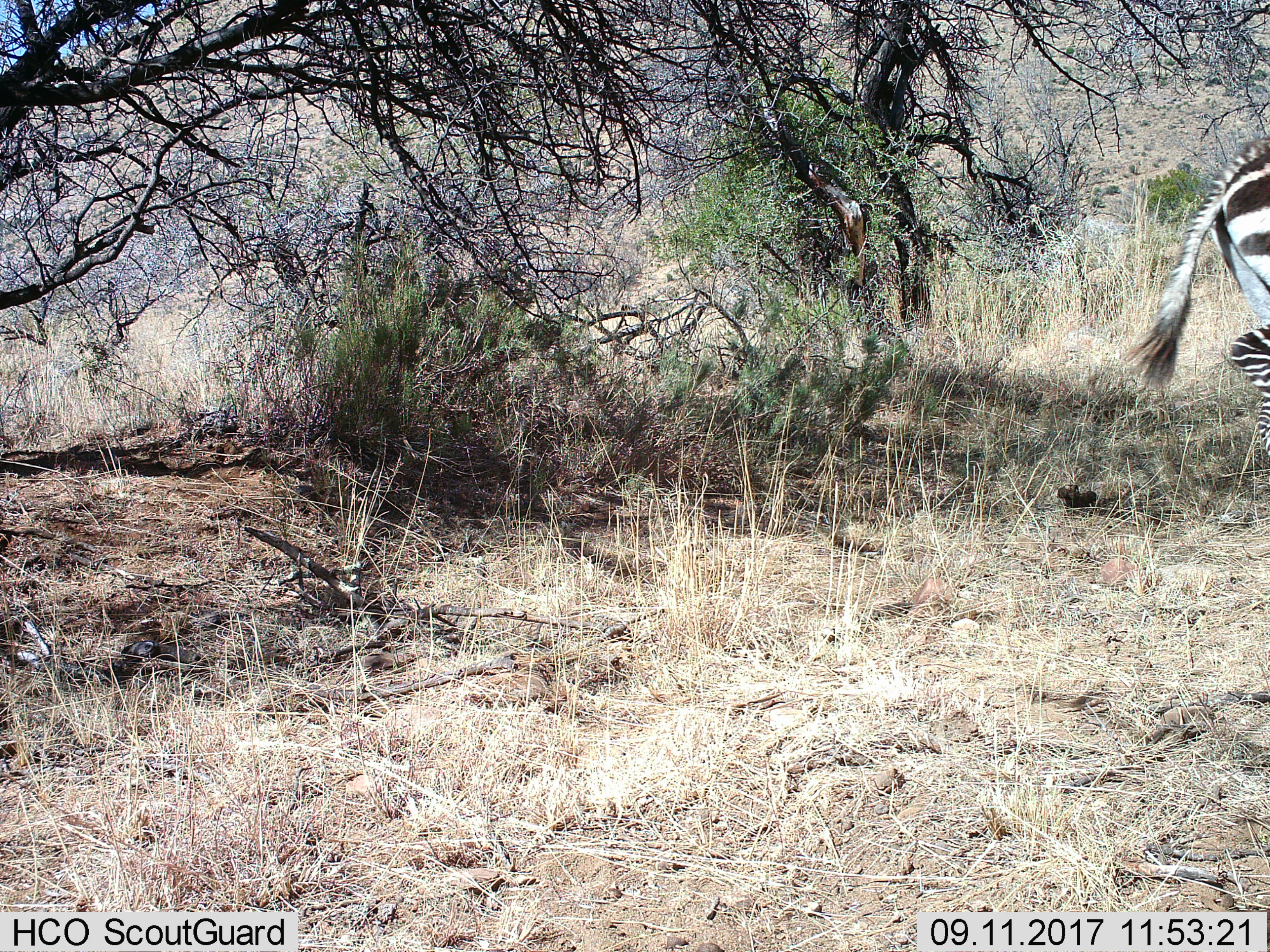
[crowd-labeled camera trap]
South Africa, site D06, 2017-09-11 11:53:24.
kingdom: Animalia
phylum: Chordata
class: Mammalia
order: Perissodactyla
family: Equidae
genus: Equus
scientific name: Equus zebra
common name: mountain zebra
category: zebramountain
Zebramountain (mountain zebra) (Equus zebra), count 1. Behavior (volunteer vote fractions): standing 0%, resting 0%, moving 100%, interacting 0%. Young present (vote fraction): 0%. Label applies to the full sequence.